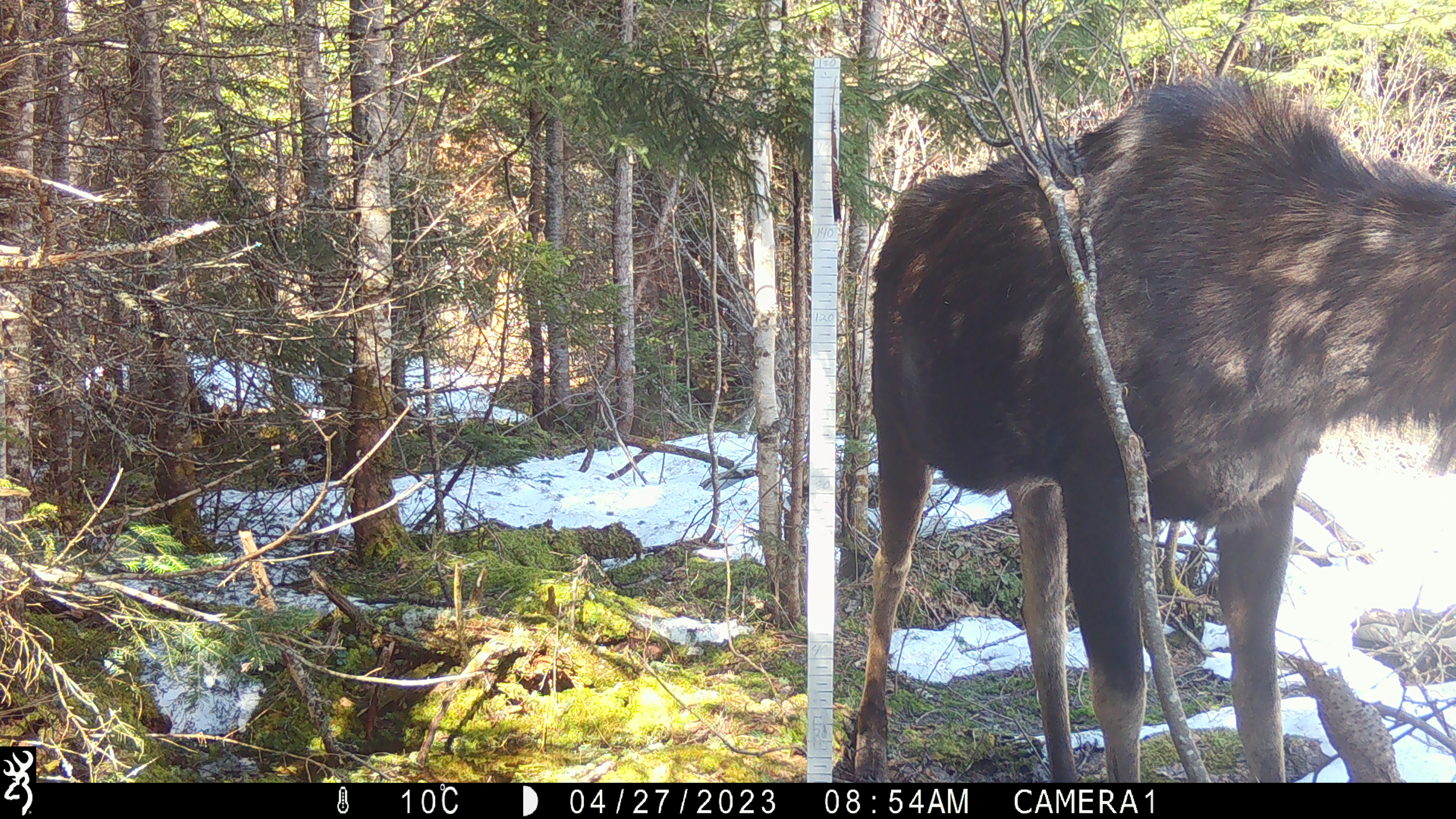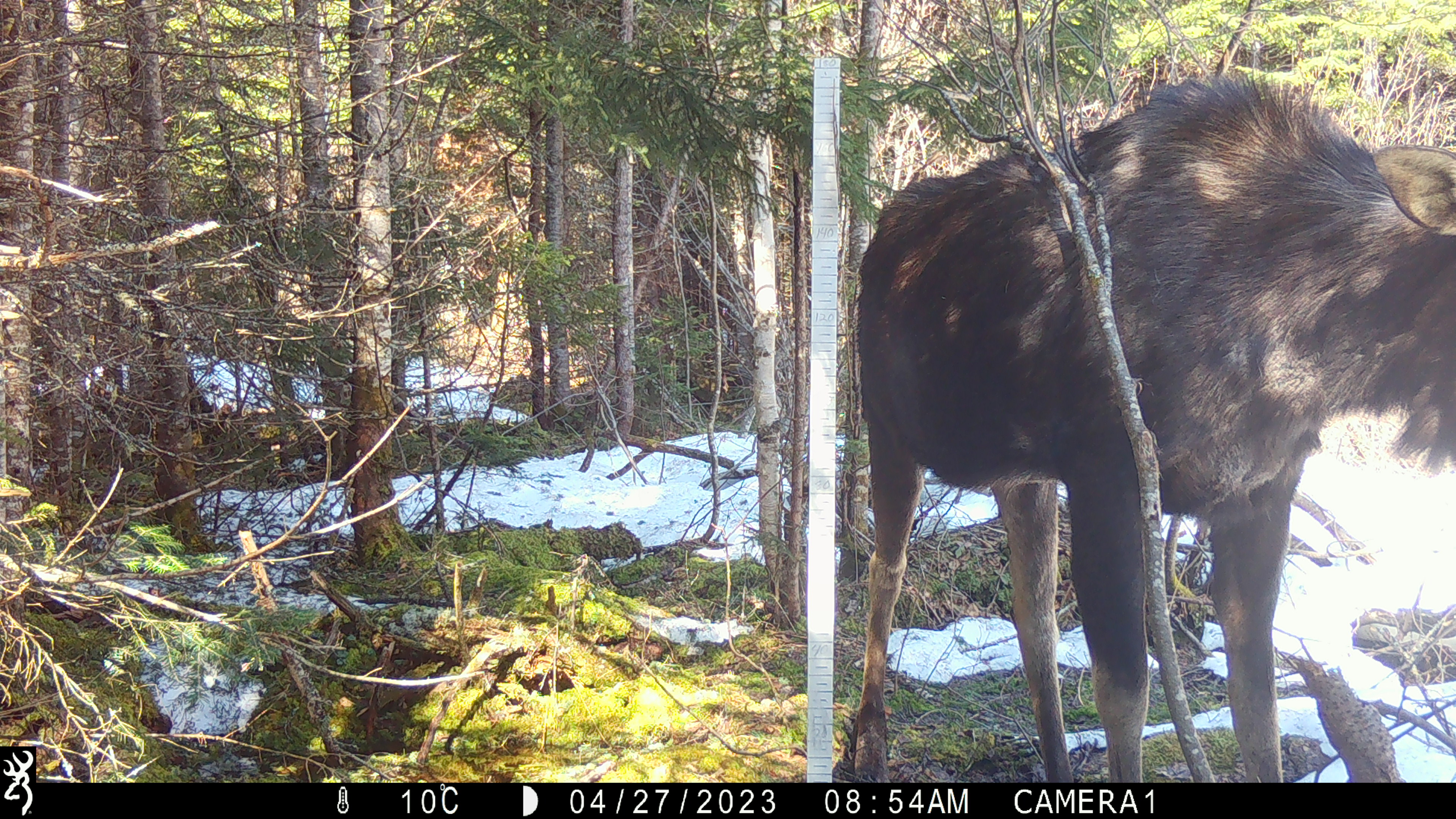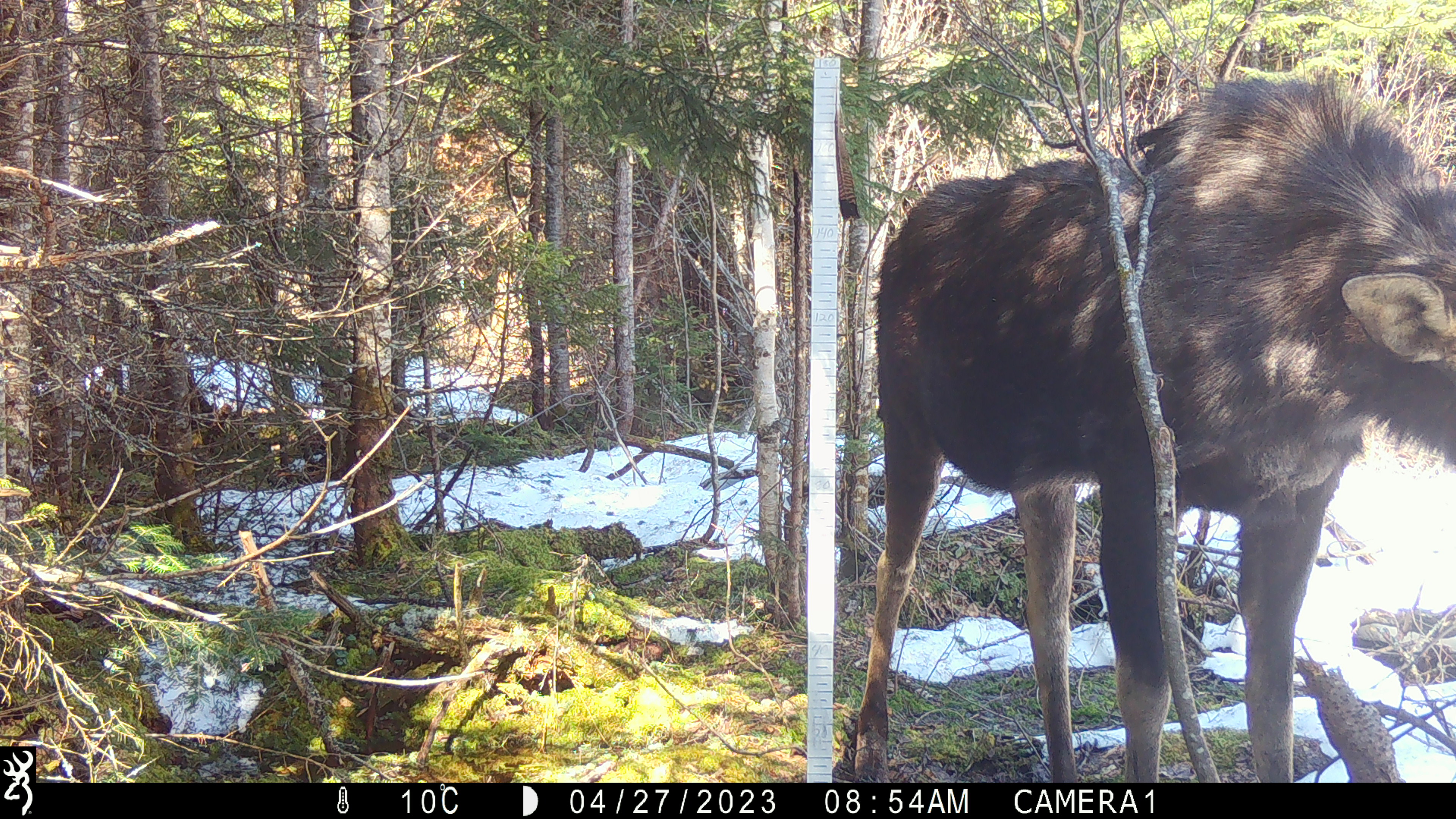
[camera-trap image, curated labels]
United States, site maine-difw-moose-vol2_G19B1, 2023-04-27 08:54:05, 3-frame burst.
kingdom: Animalia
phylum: Chordata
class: Mammalia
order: Artiodactyla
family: Cervidae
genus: Alces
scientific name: Alces alces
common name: moose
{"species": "moose (Alces alces)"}